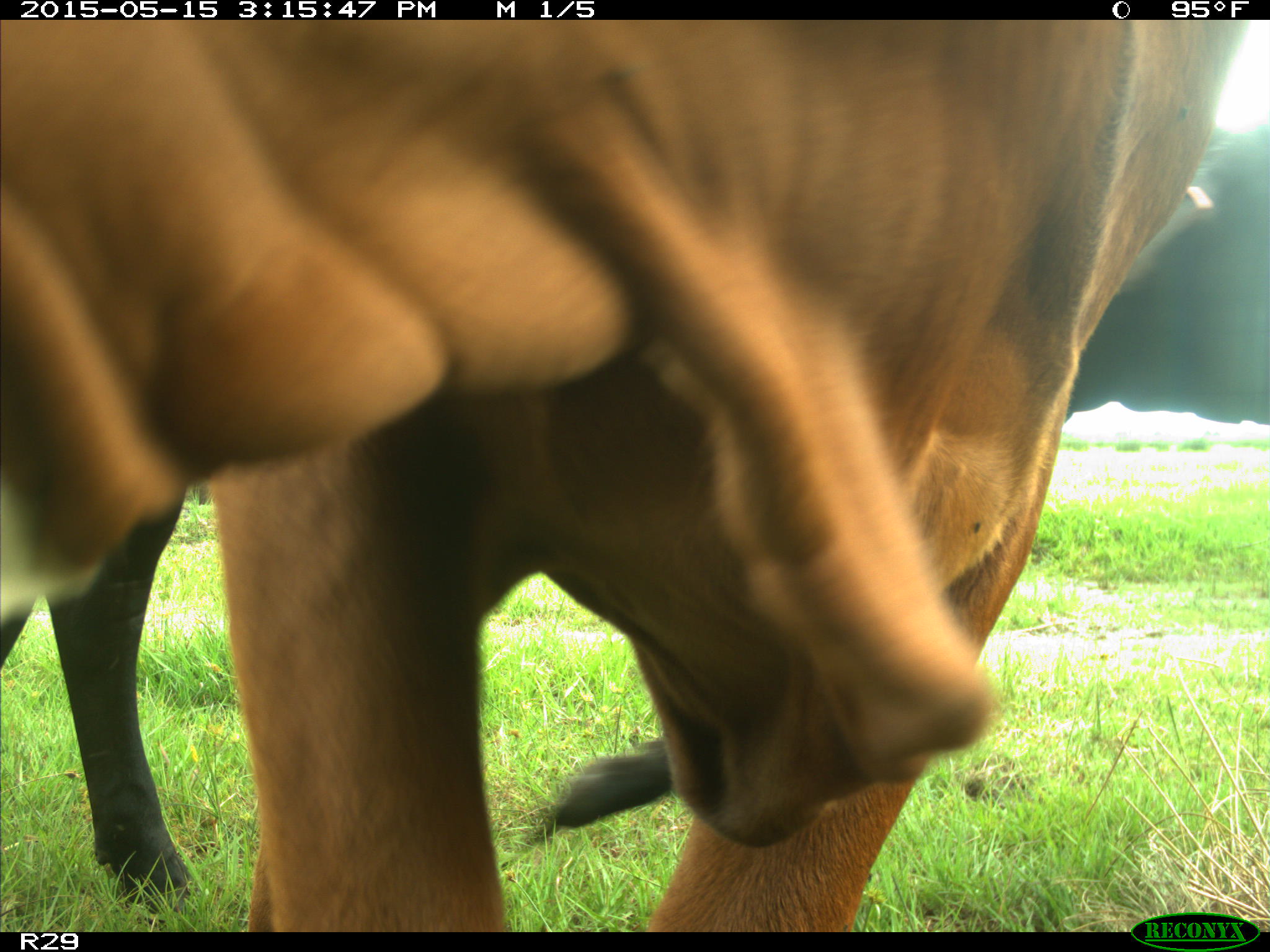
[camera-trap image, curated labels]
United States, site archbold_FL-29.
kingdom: Animalia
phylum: Chordata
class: Mammalia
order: Artiodactyla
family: Bovidae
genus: Bos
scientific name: Bos taurus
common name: domestic cow